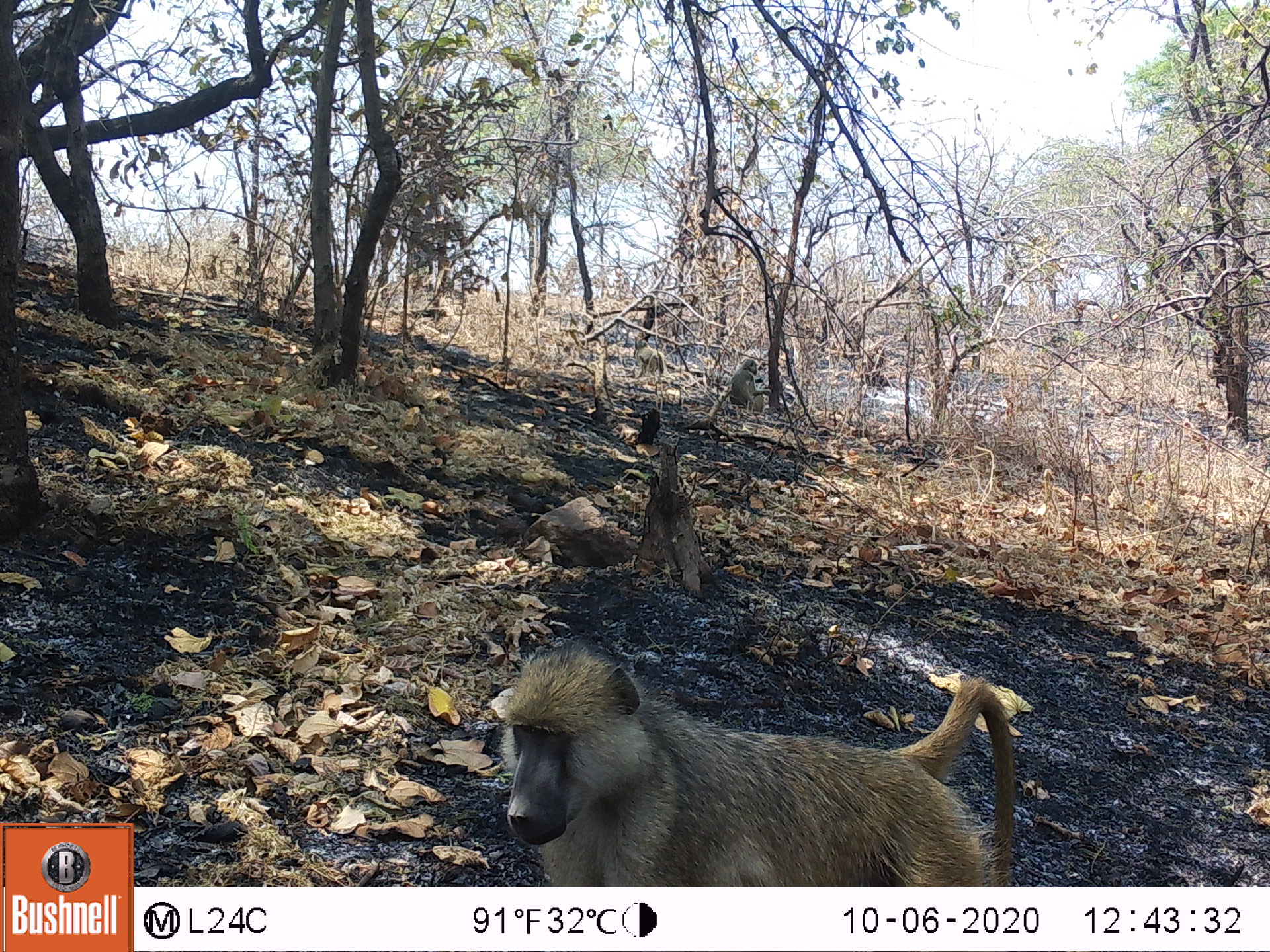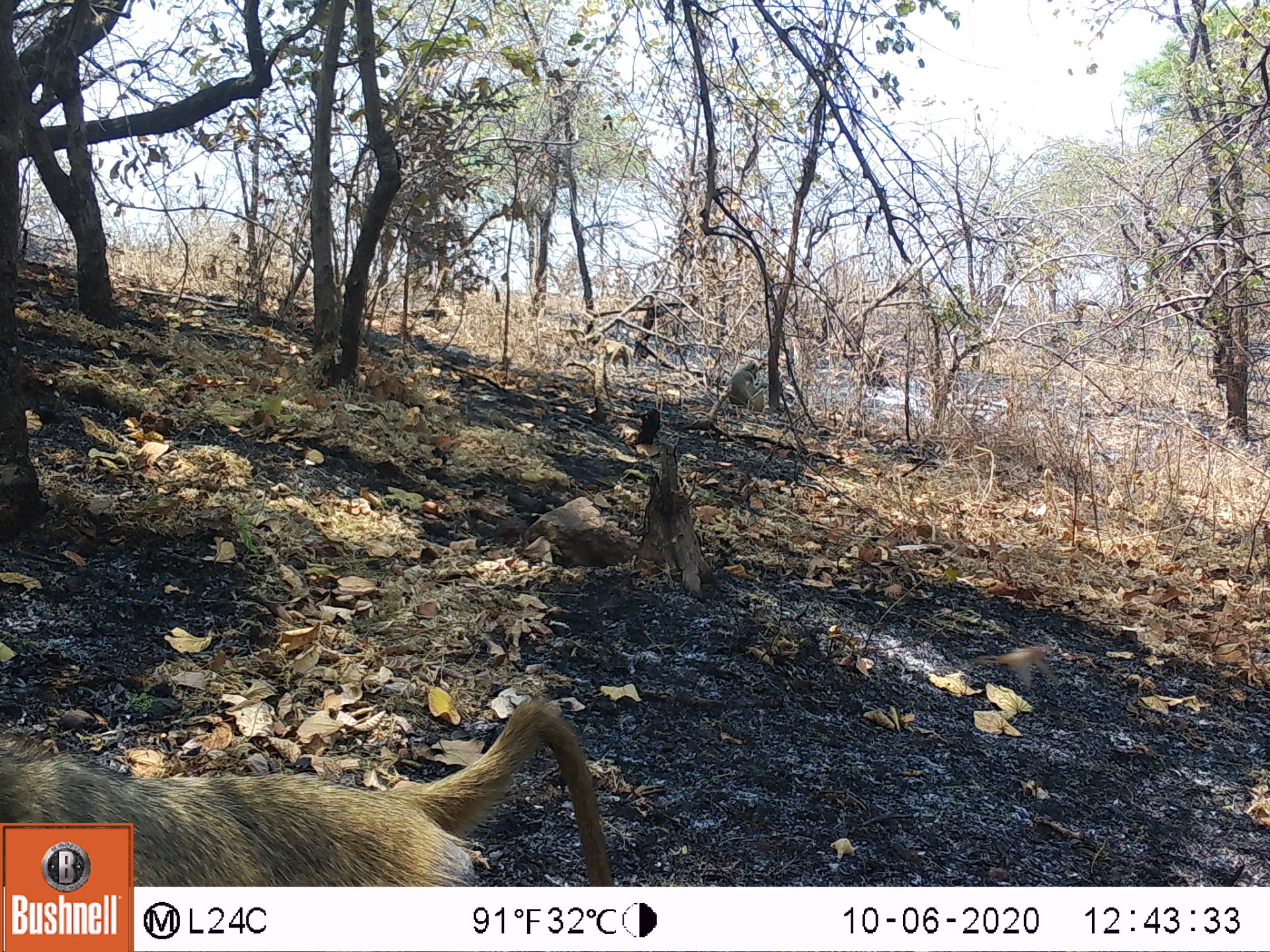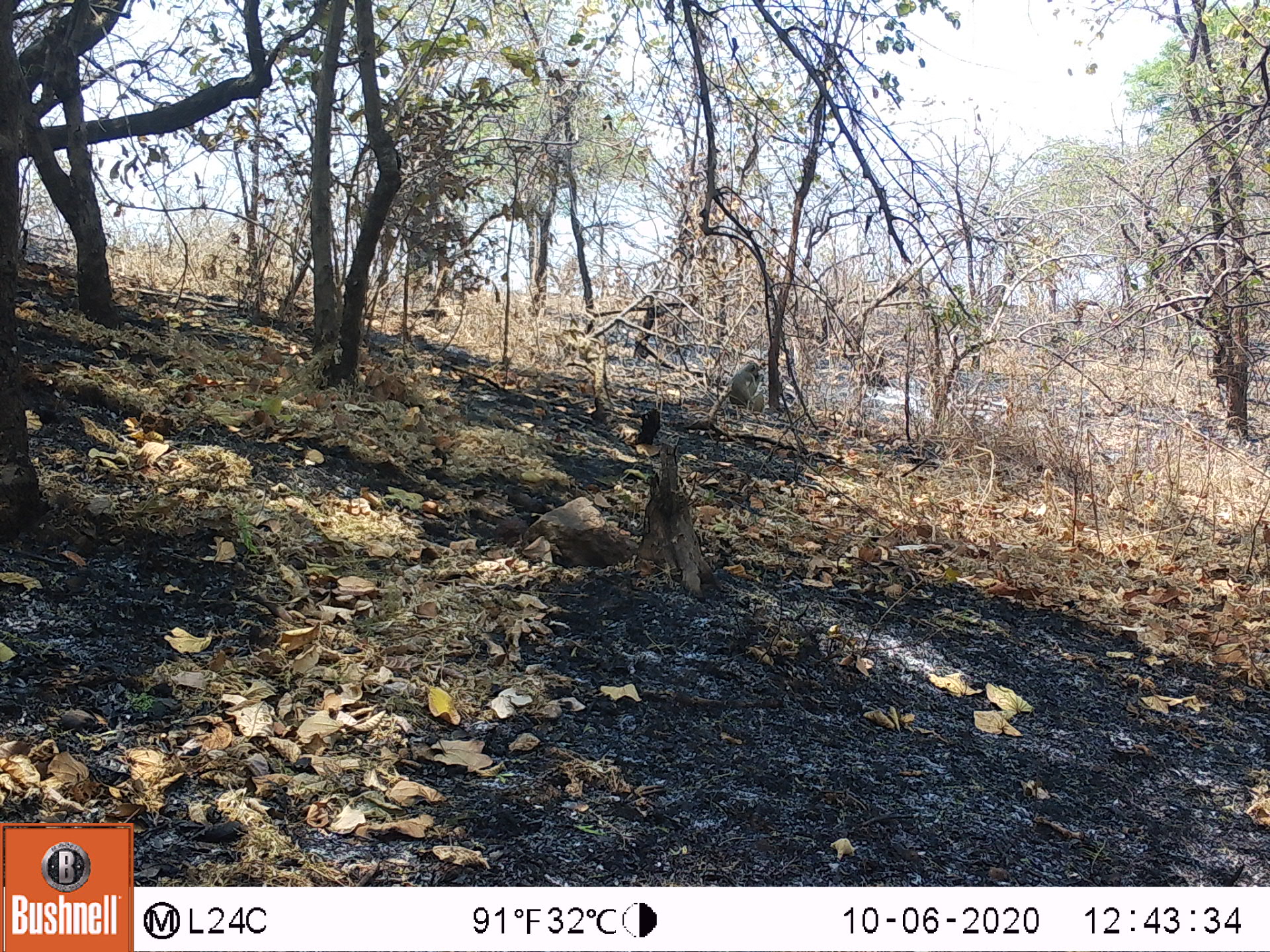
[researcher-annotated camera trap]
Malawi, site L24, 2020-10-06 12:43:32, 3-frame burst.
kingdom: Animalia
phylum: Chordata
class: Mammalia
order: Primates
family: Cercopithecidae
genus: Papio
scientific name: Papio cynocephalus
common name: yellow baboon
Yellow baboon (Papio cynocephalus), count 3.